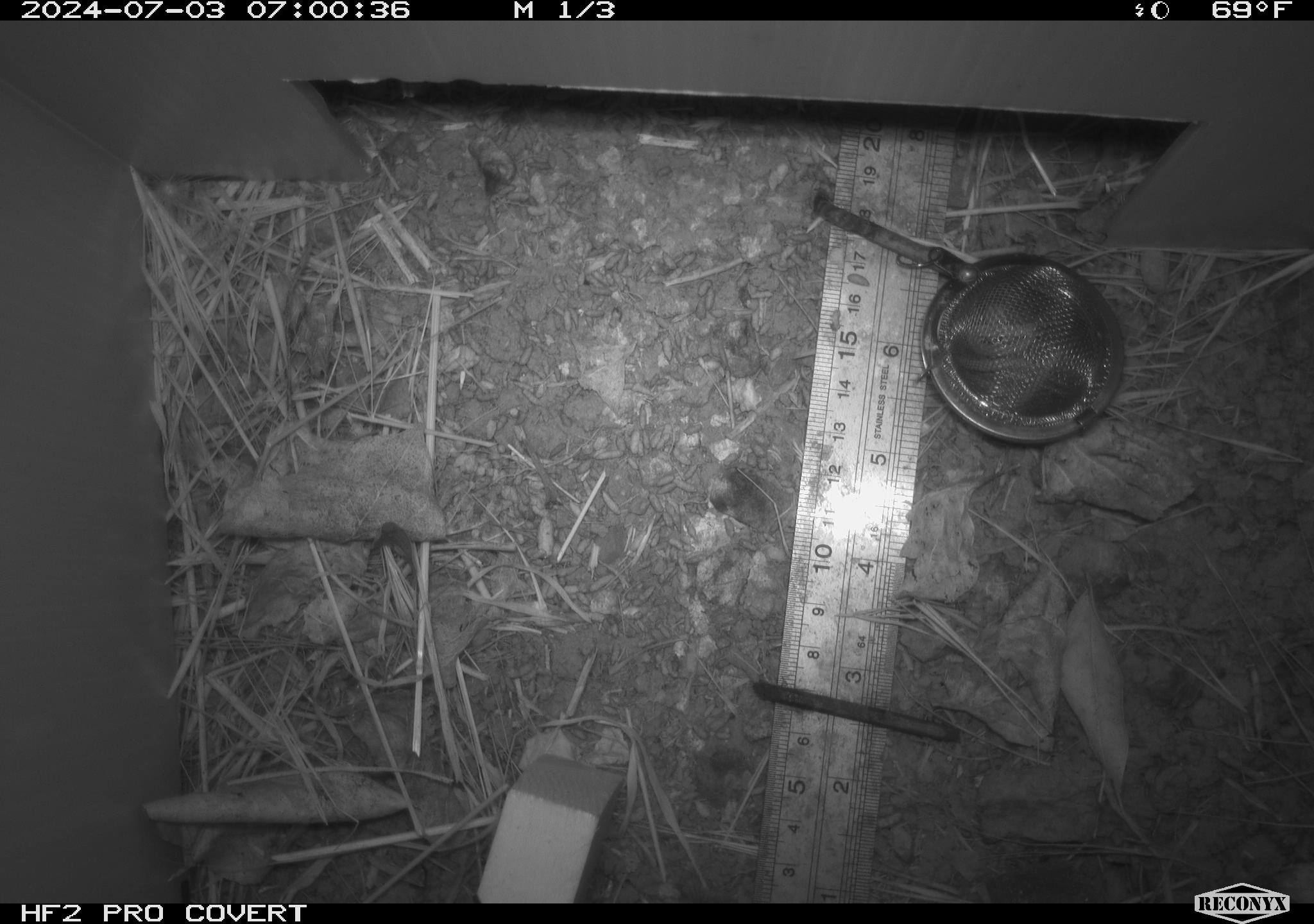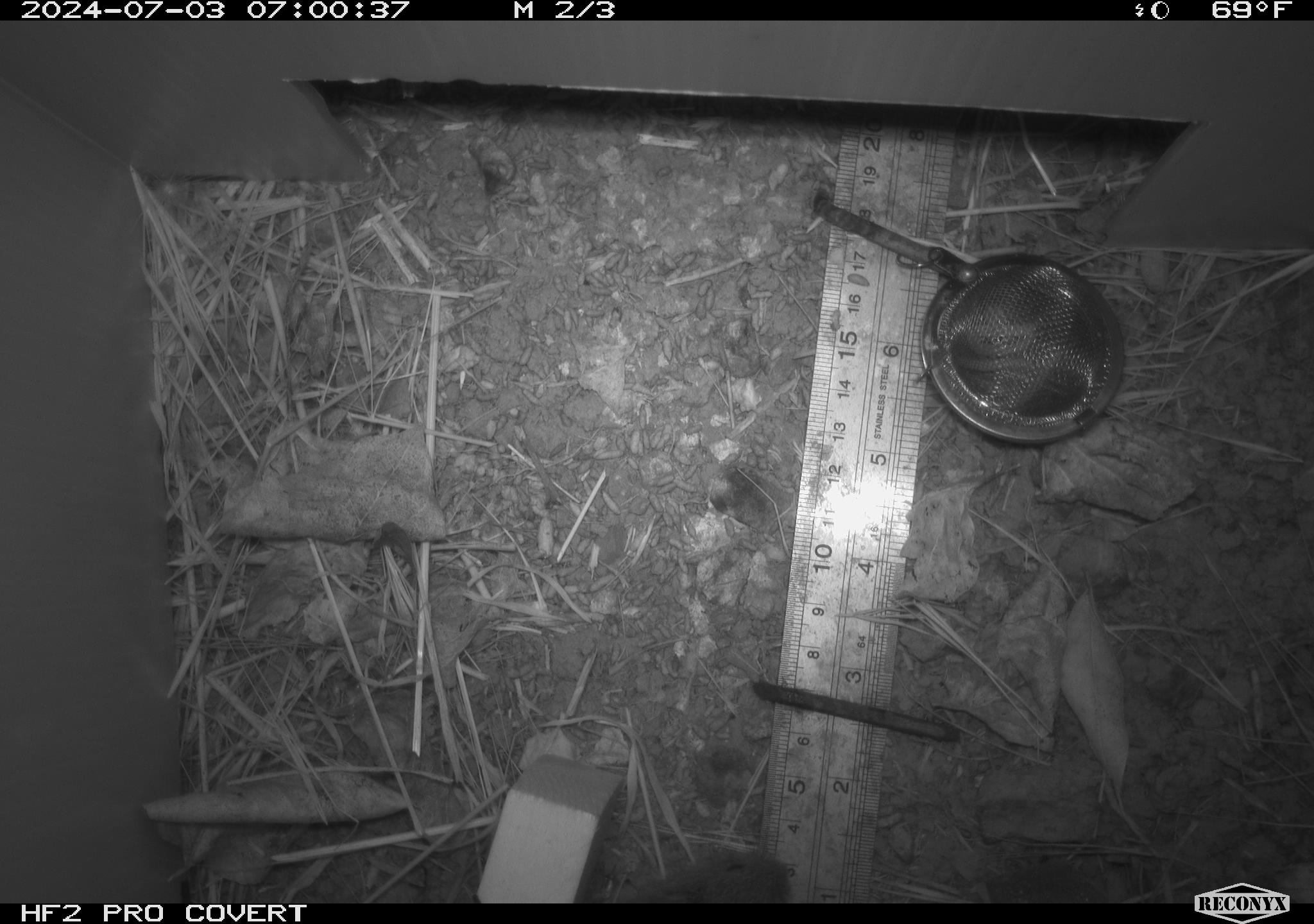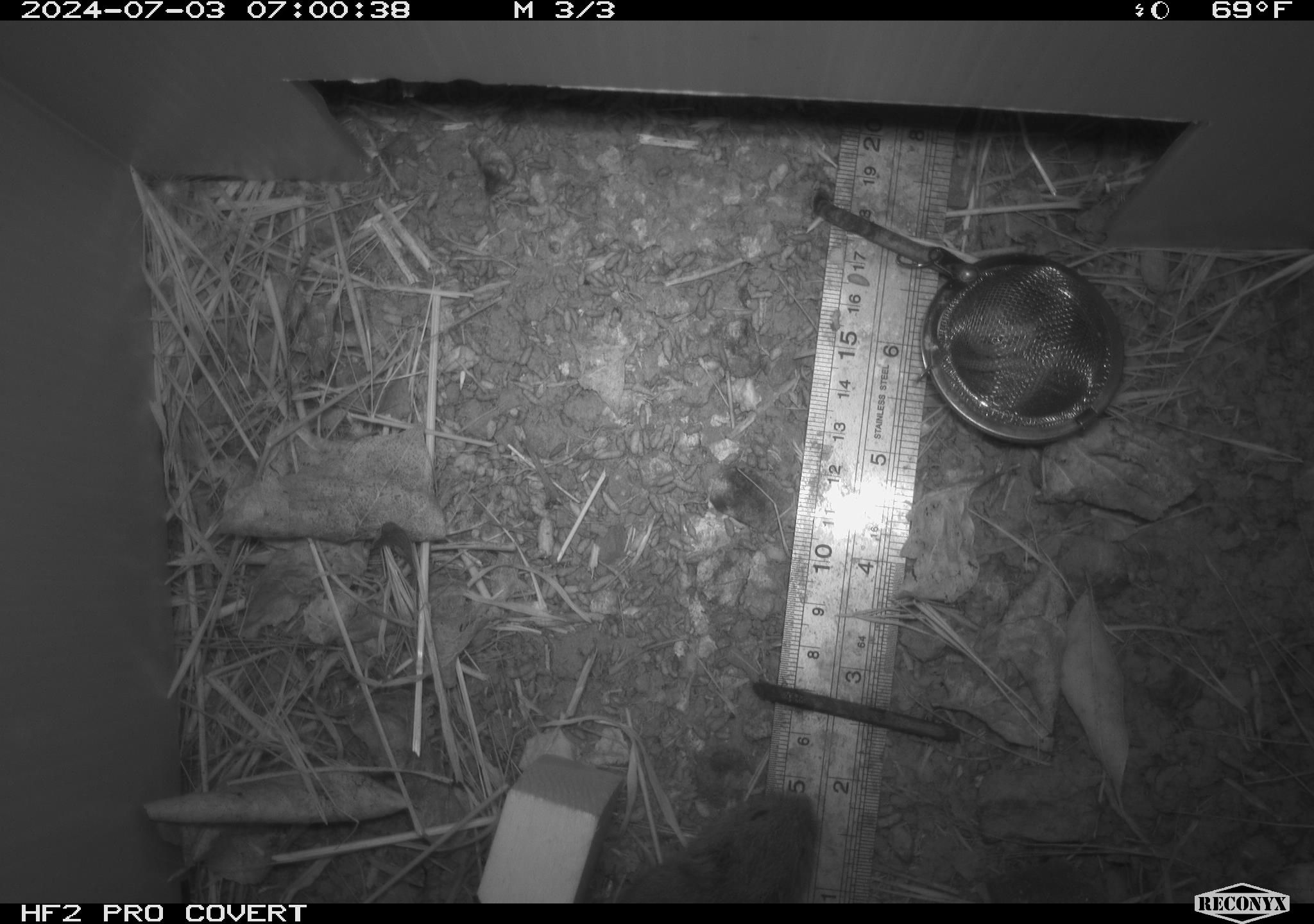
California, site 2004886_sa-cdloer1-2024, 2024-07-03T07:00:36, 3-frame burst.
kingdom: Animalia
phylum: Chordata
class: Mammalia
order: Rodentia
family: Cricetidae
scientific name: Arvicolinae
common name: voles, lemmings, and muskrats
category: arvicolinae subfamily